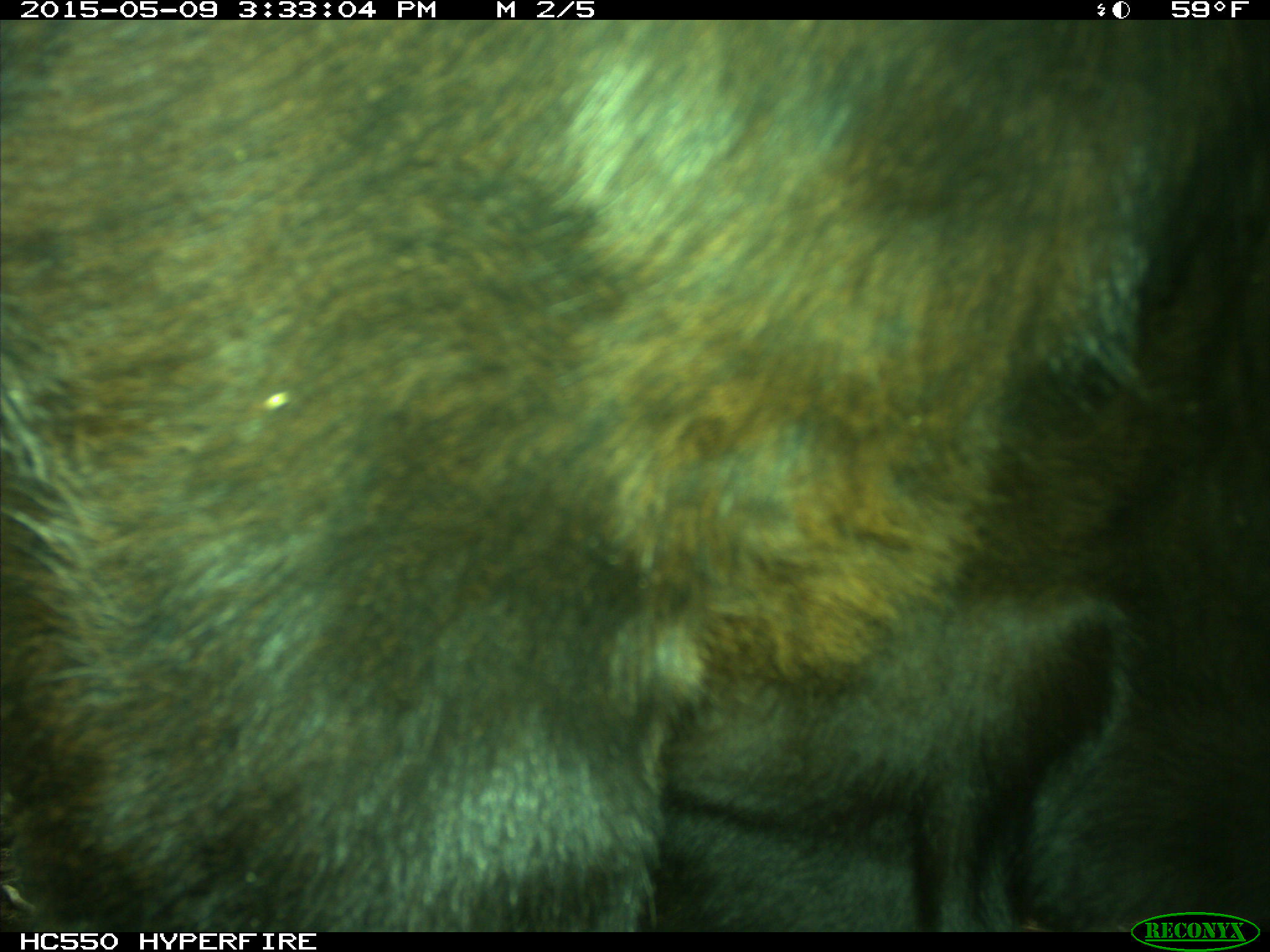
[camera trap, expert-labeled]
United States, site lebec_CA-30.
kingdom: Animalia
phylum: Chordata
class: Mammalia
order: Artiodactyla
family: Bovidae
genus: Bos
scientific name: Bos taurus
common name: domestic cow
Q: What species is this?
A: Bos taurus (domestic cow).